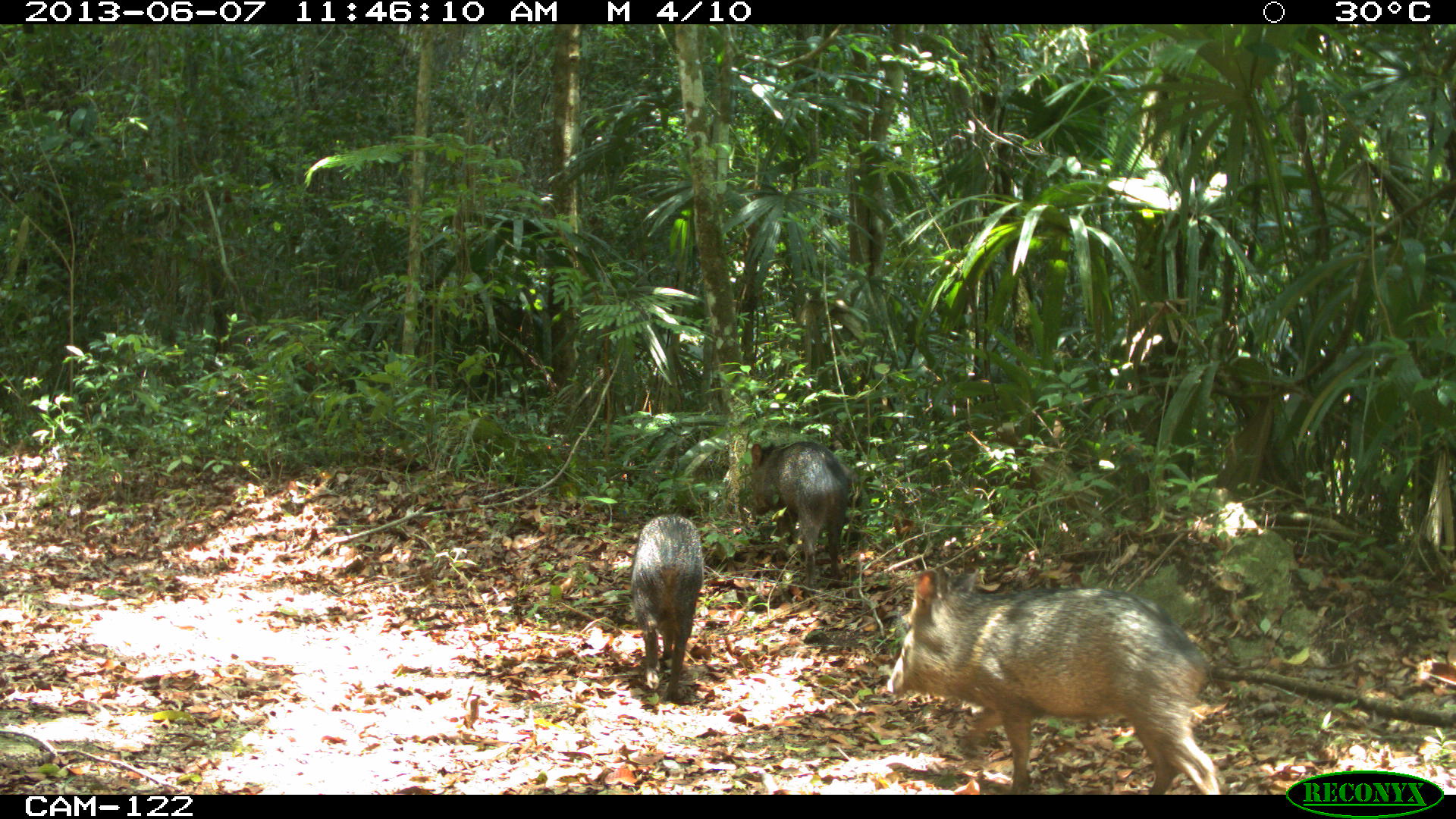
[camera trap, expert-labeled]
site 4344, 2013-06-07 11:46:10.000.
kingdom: Animalia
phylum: Chordata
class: Mammalia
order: Artiodactyla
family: Tayassuidae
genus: Pecari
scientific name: Pecari tajacu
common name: collared peccary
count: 4